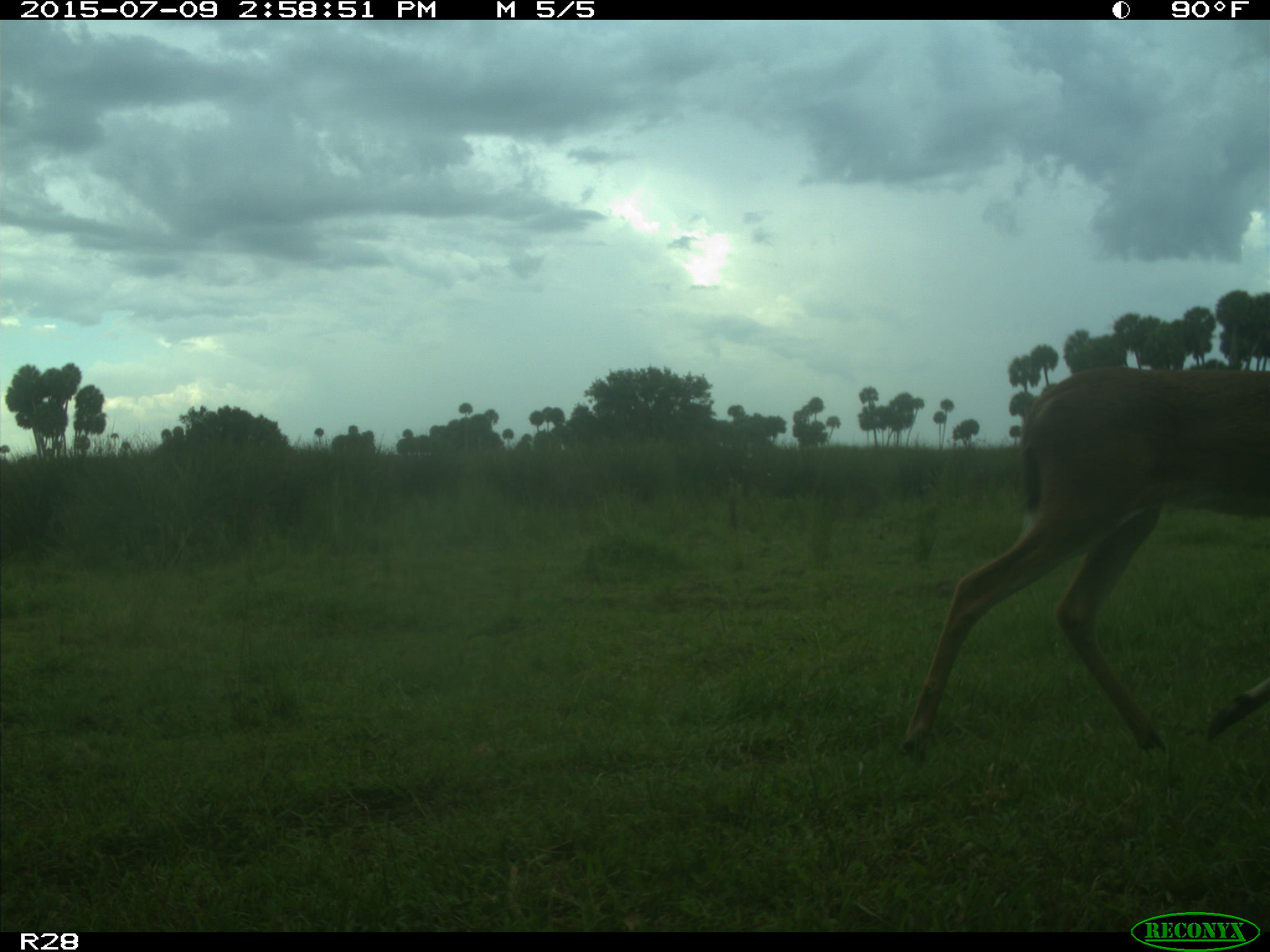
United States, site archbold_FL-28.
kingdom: Animalia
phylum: Chordata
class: Mammalia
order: Artiodactyla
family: Cervidae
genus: Odocoileus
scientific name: Odocoileus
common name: deer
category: unidentified deer